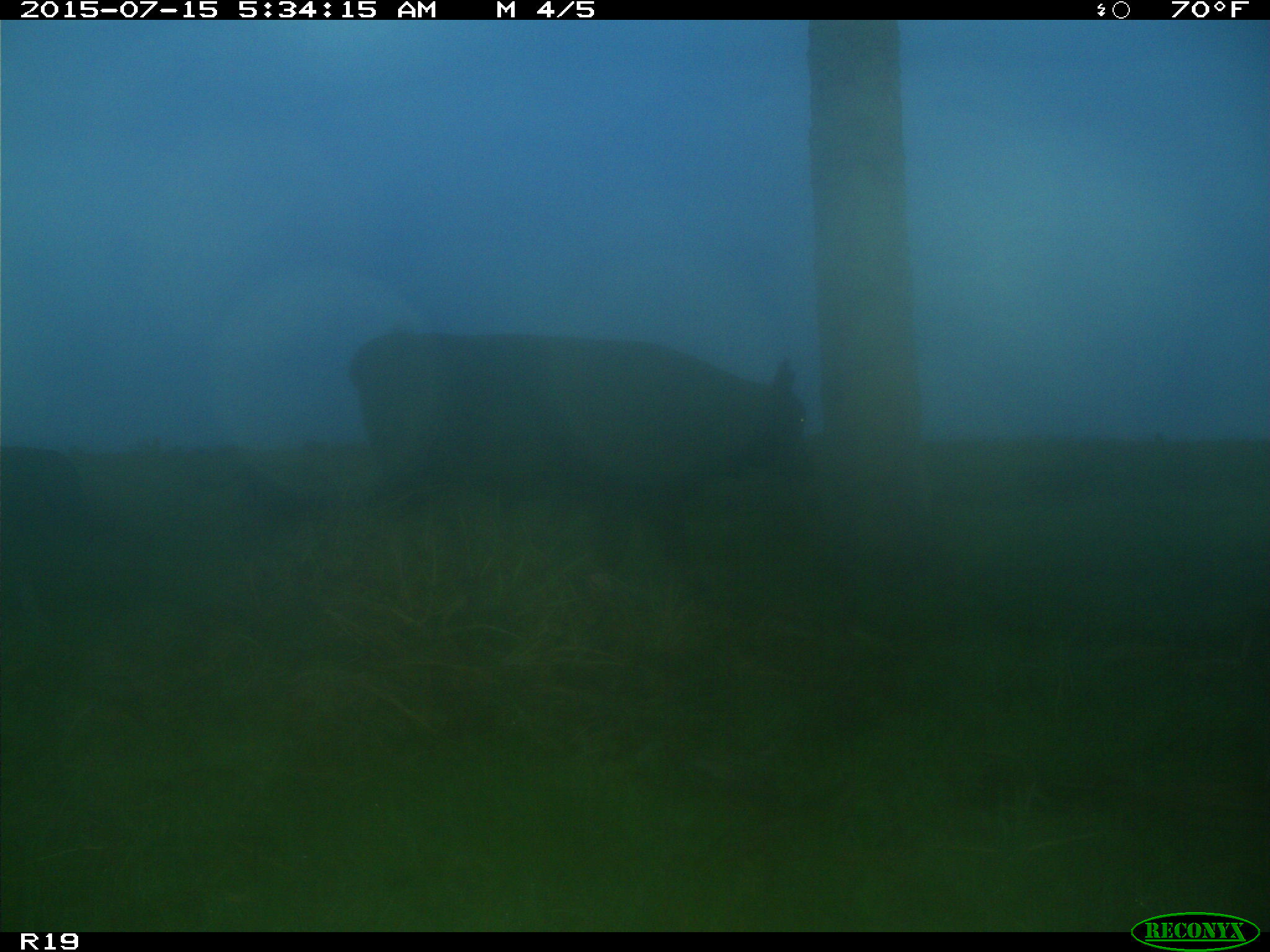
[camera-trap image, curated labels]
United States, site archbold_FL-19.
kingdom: Animalia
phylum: Chordata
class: Mammalia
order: Artiodactyla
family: Bovidae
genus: Bos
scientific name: Bos taurus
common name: domestic cow